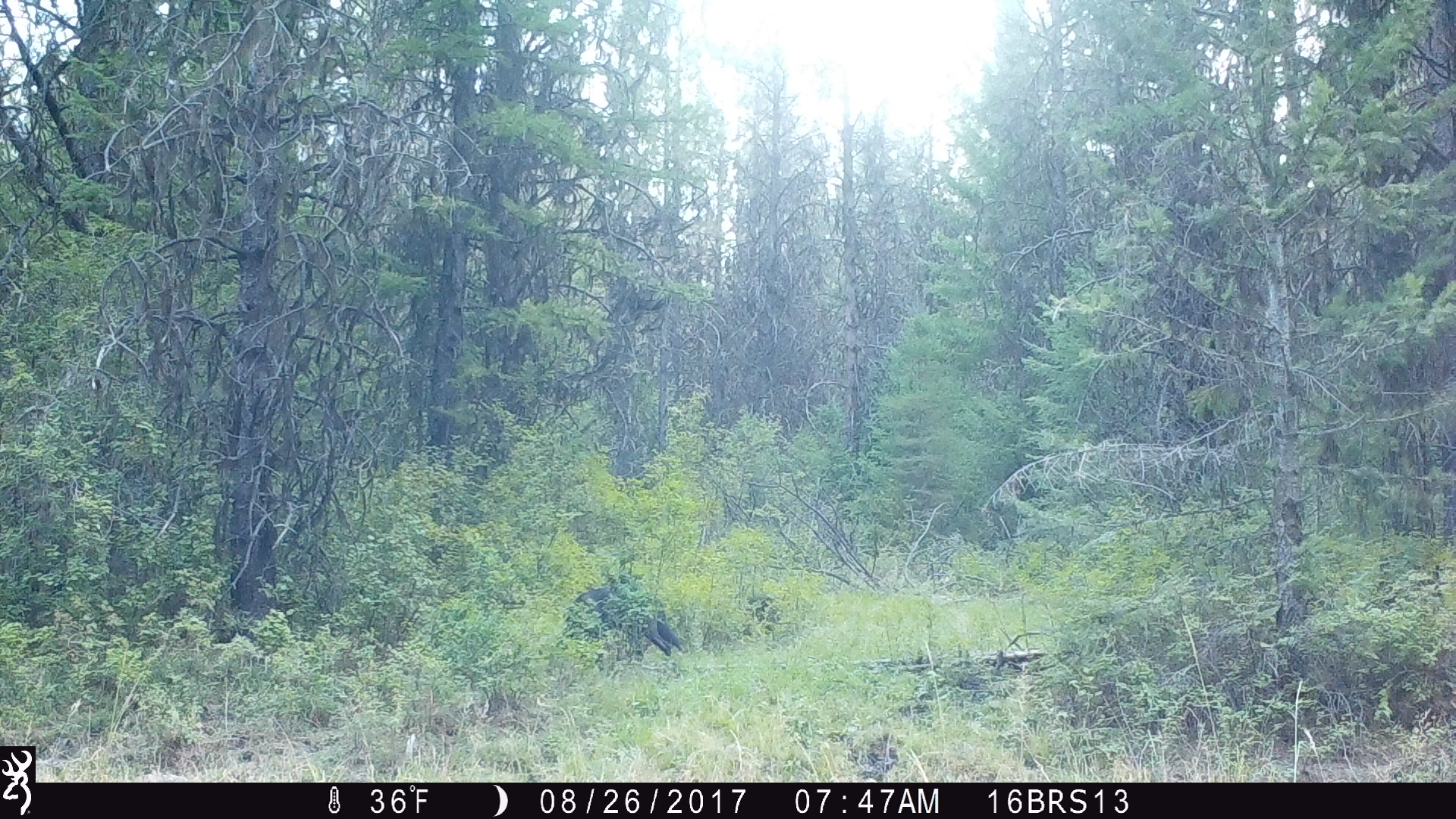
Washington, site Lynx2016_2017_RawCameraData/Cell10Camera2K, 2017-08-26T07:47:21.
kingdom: Animalia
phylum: Chordata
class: Mammalia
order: Carnivora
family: Canidae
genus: Canis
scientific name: Canis lupus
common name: gray wolf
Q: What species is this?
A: Canis lupus (gray wolf).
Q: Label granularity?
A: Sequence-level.